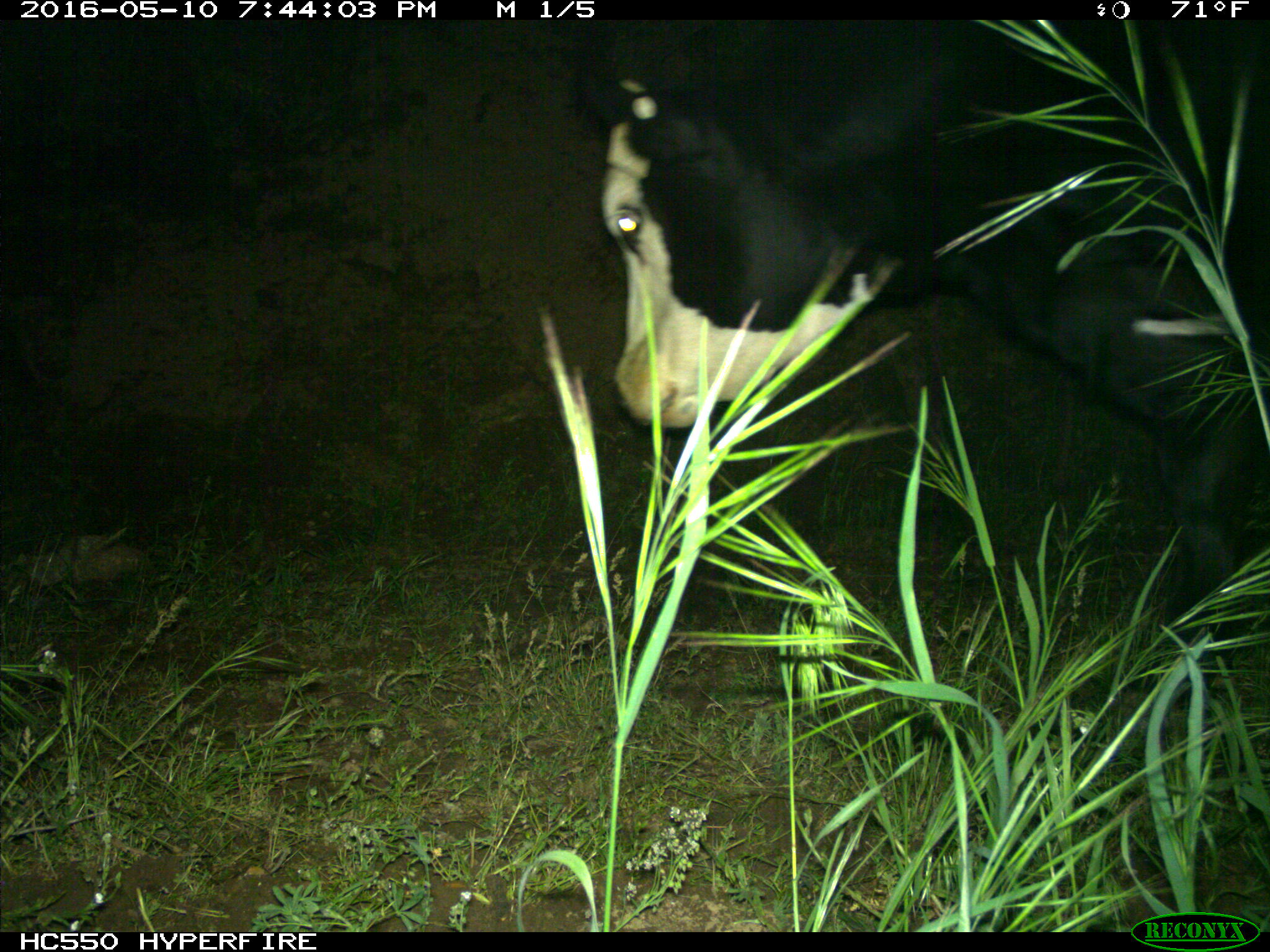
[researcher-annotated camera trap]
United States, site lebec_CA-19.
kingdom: Animalia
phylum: Chordata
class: Mammalia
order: Artiodactyla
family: Bovidae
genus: Bos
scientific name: Bos taurus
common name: domestic cow